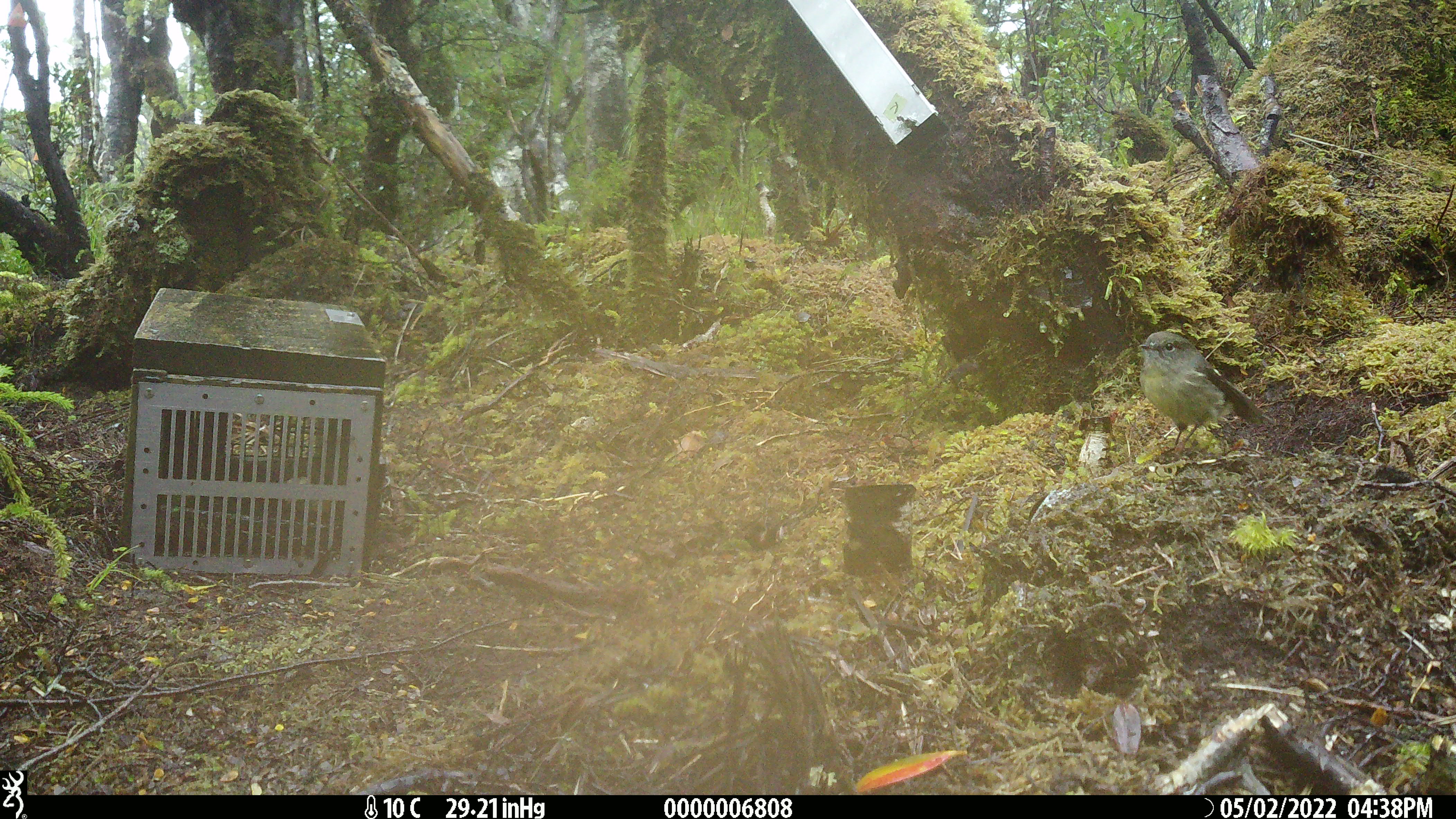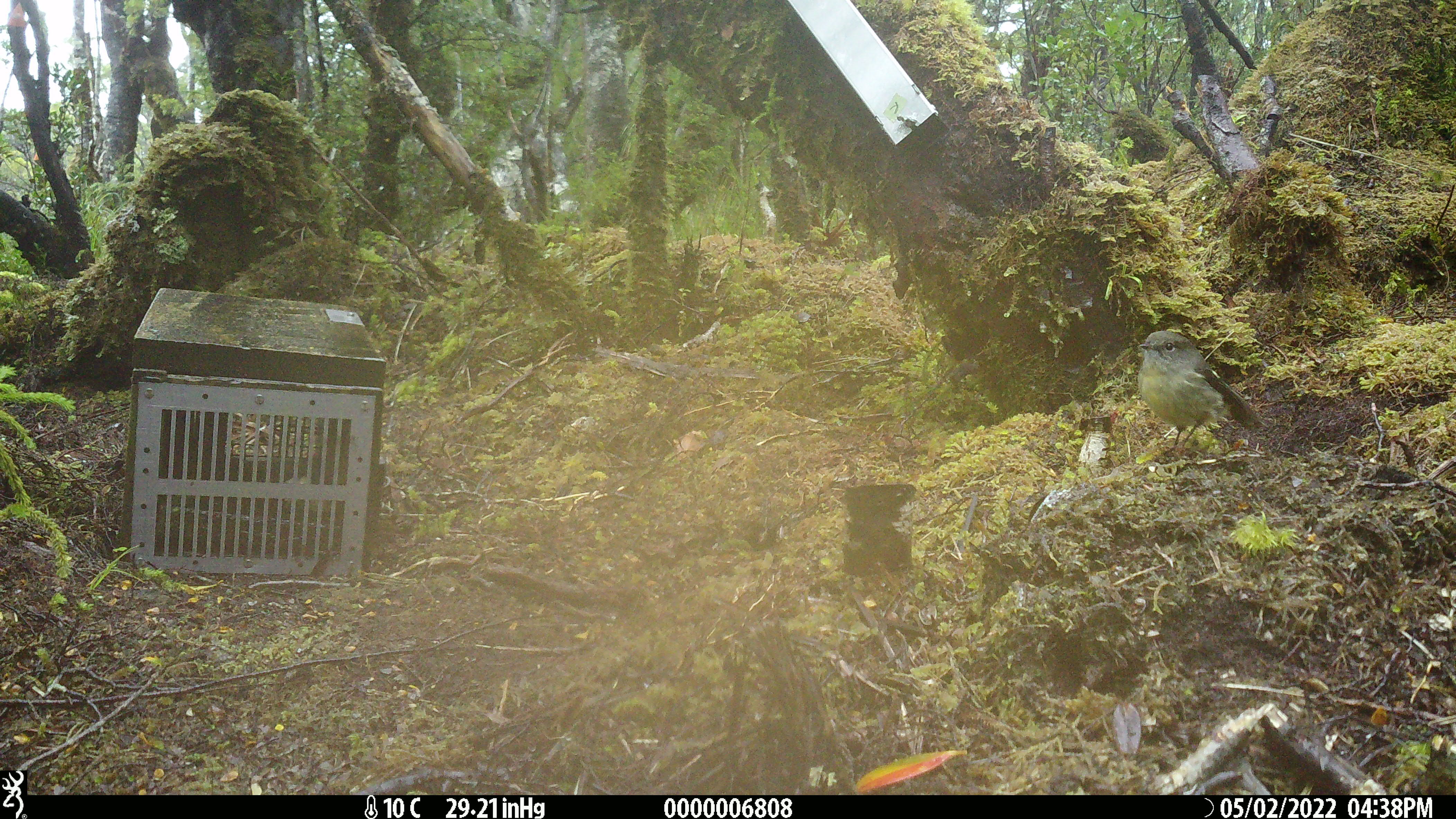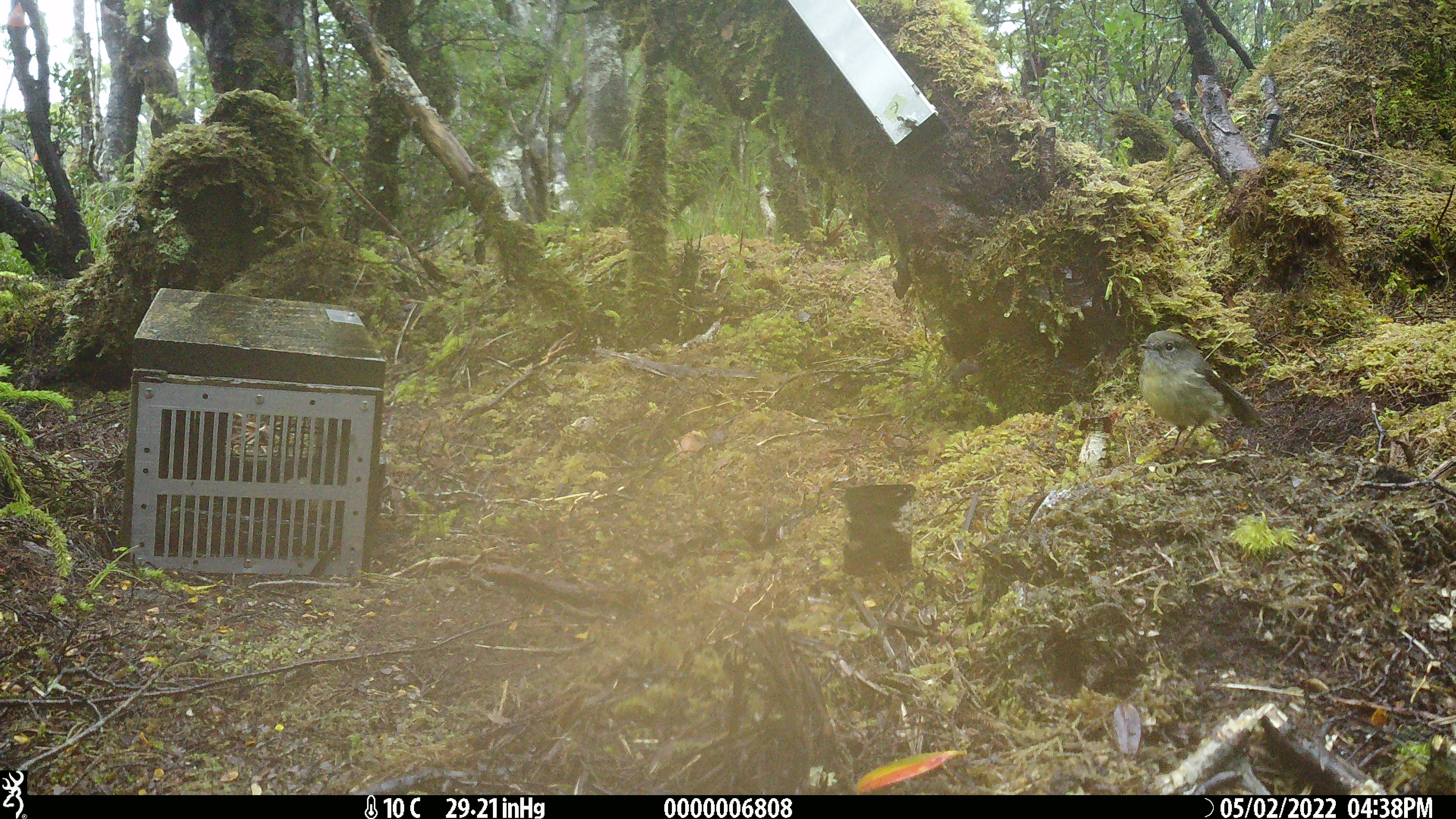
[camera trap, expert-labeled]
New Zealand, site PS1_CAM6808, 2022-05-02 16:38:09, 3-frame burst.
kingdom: Animalia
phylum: Chordata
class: Aves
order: Passeriformes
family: Petroicidae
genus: Petroica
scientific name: Petroica australis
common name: new zealand robin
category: robin